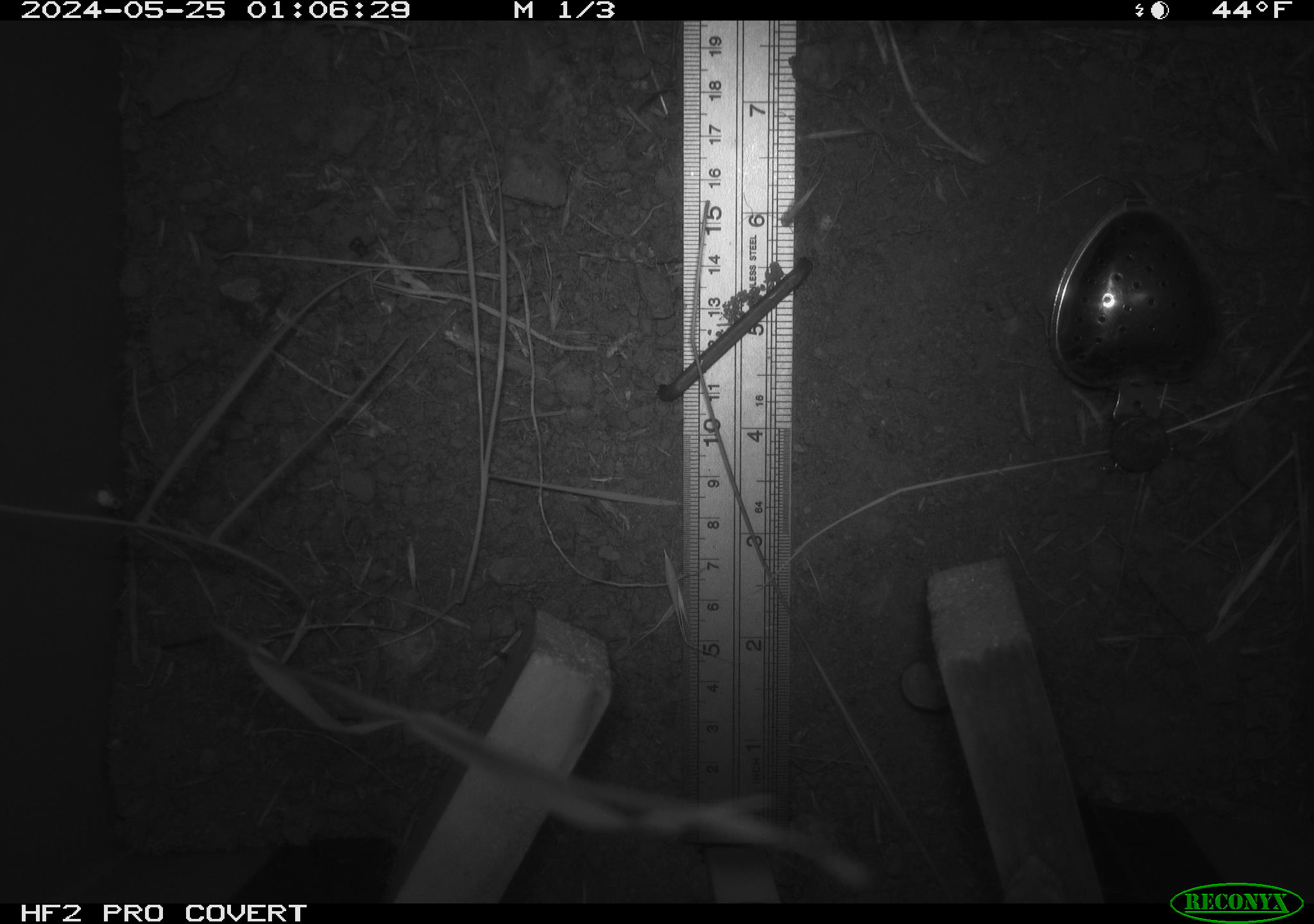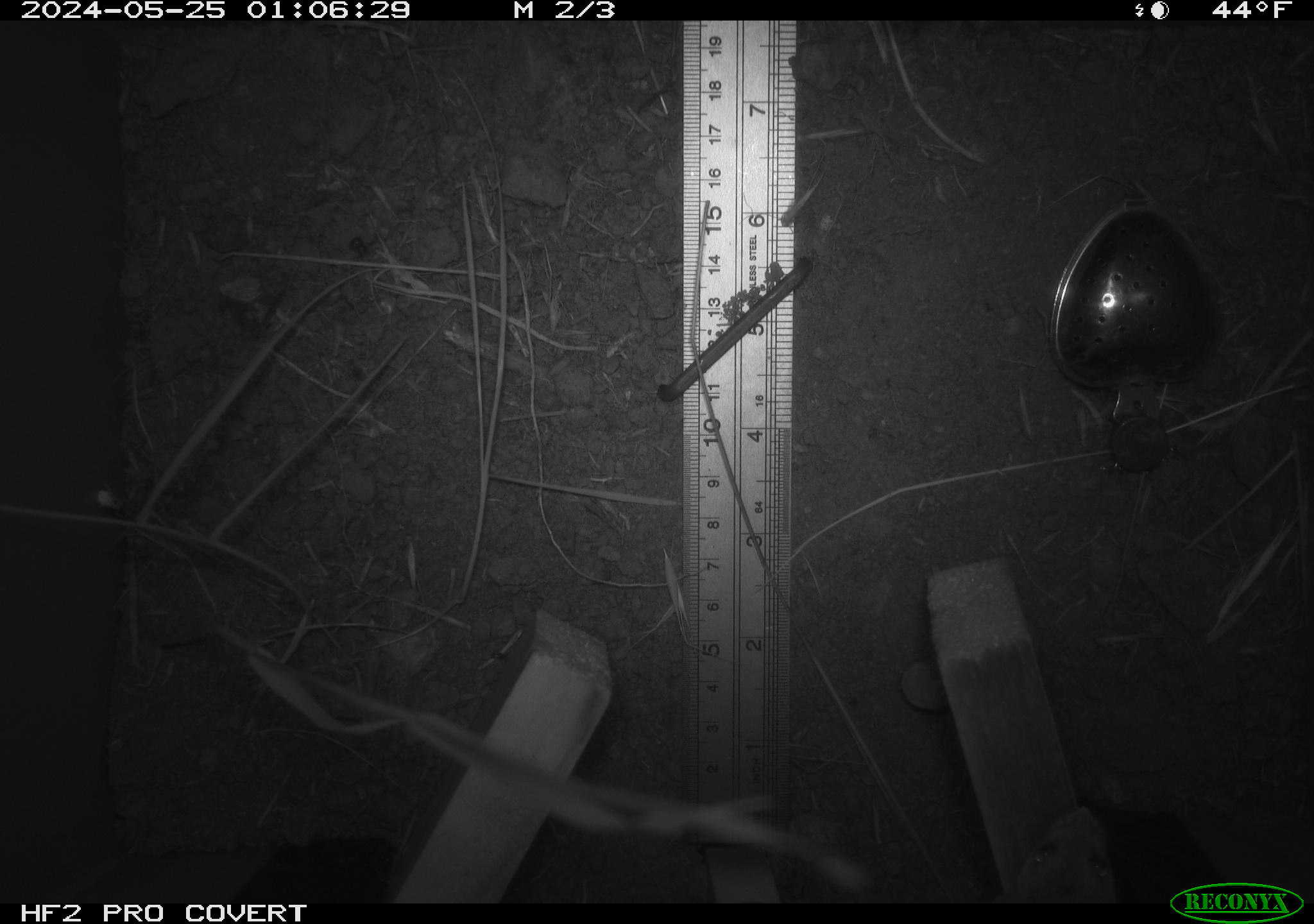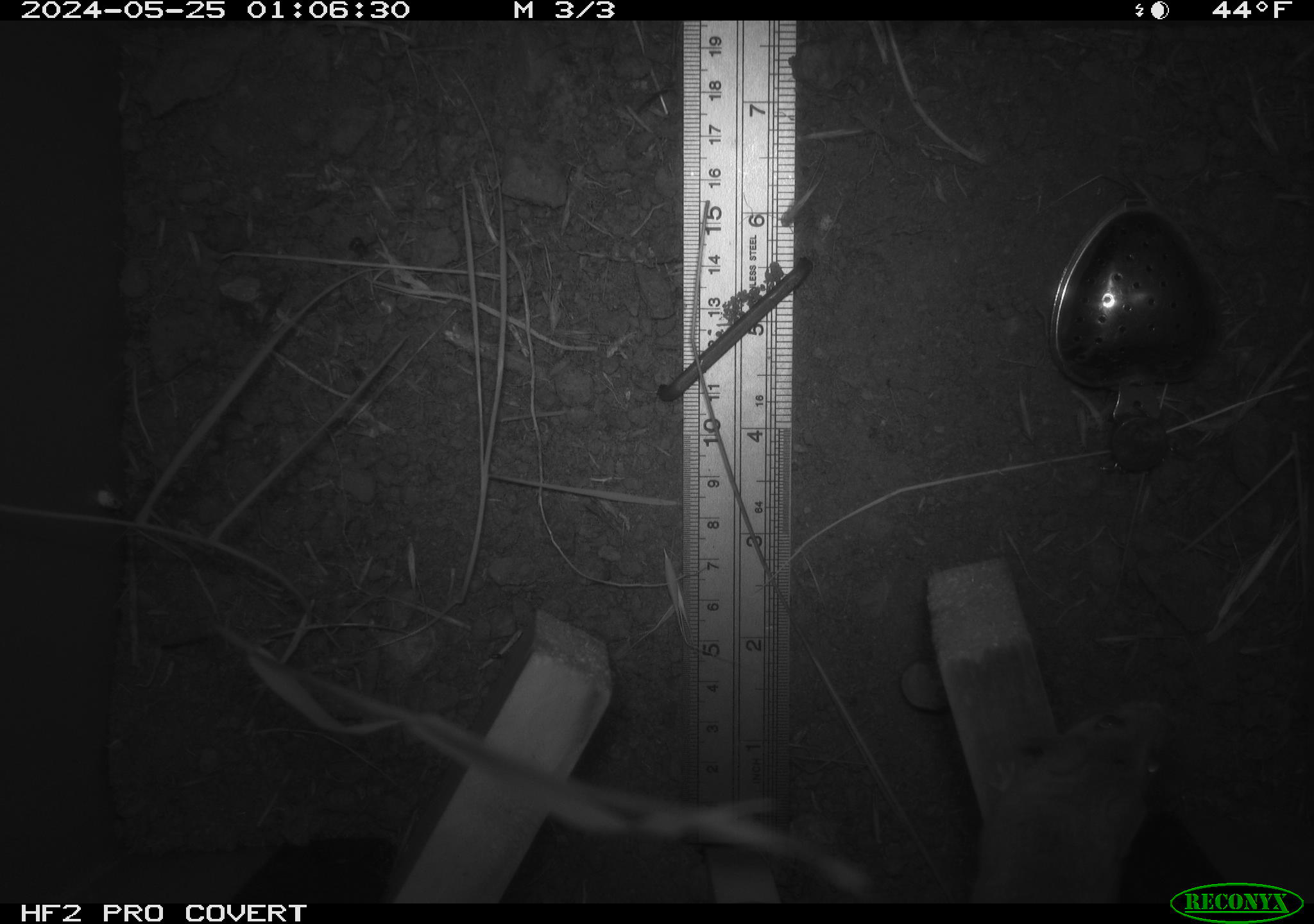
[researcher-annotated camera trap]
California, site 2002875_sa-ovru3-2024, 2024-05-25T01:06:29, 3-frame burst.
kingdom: Animalia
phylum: Chordata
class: Mammalia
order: Rodentia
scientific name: Rodentia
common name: rodent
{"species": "rodent (Rodentia)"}